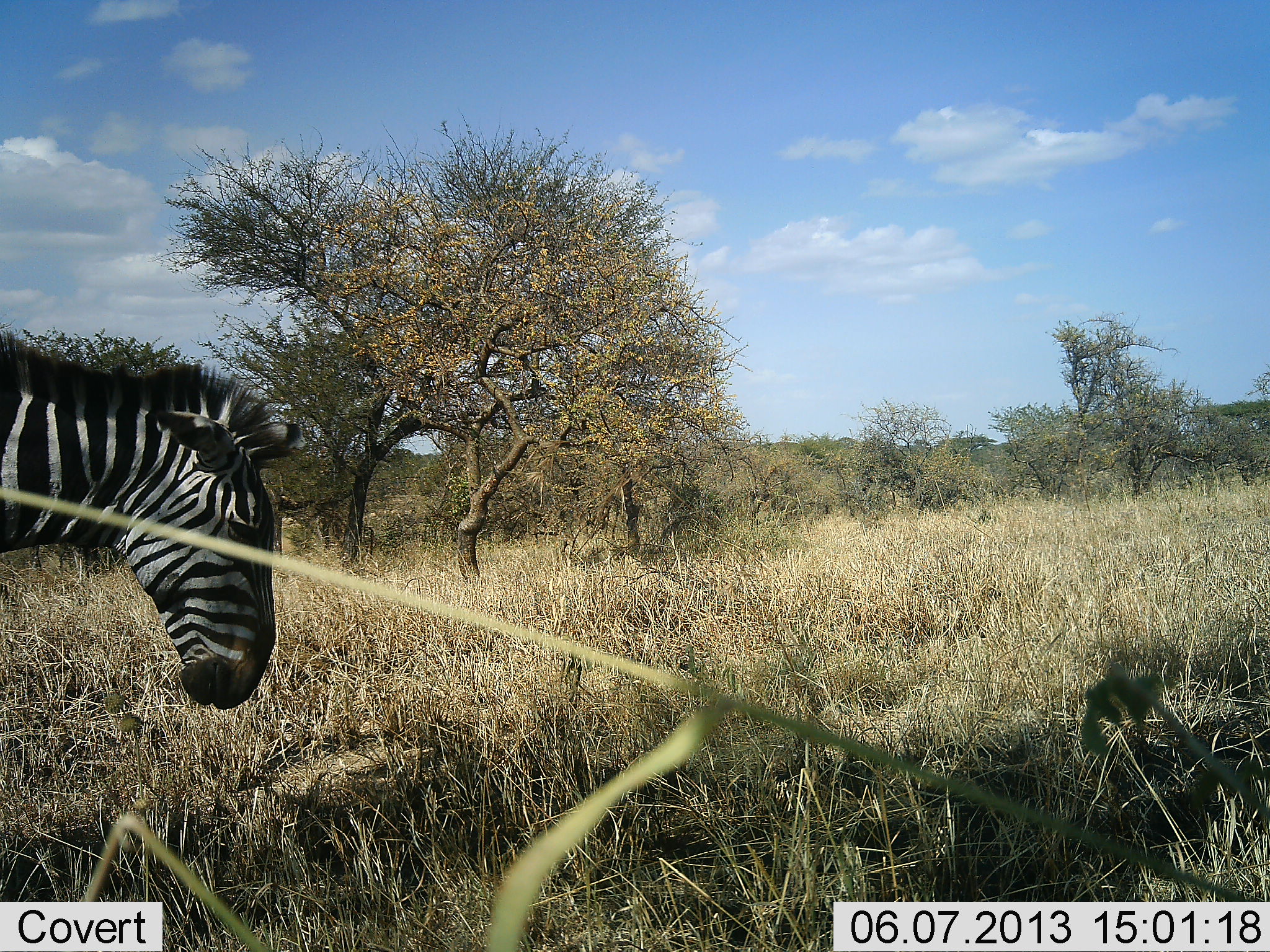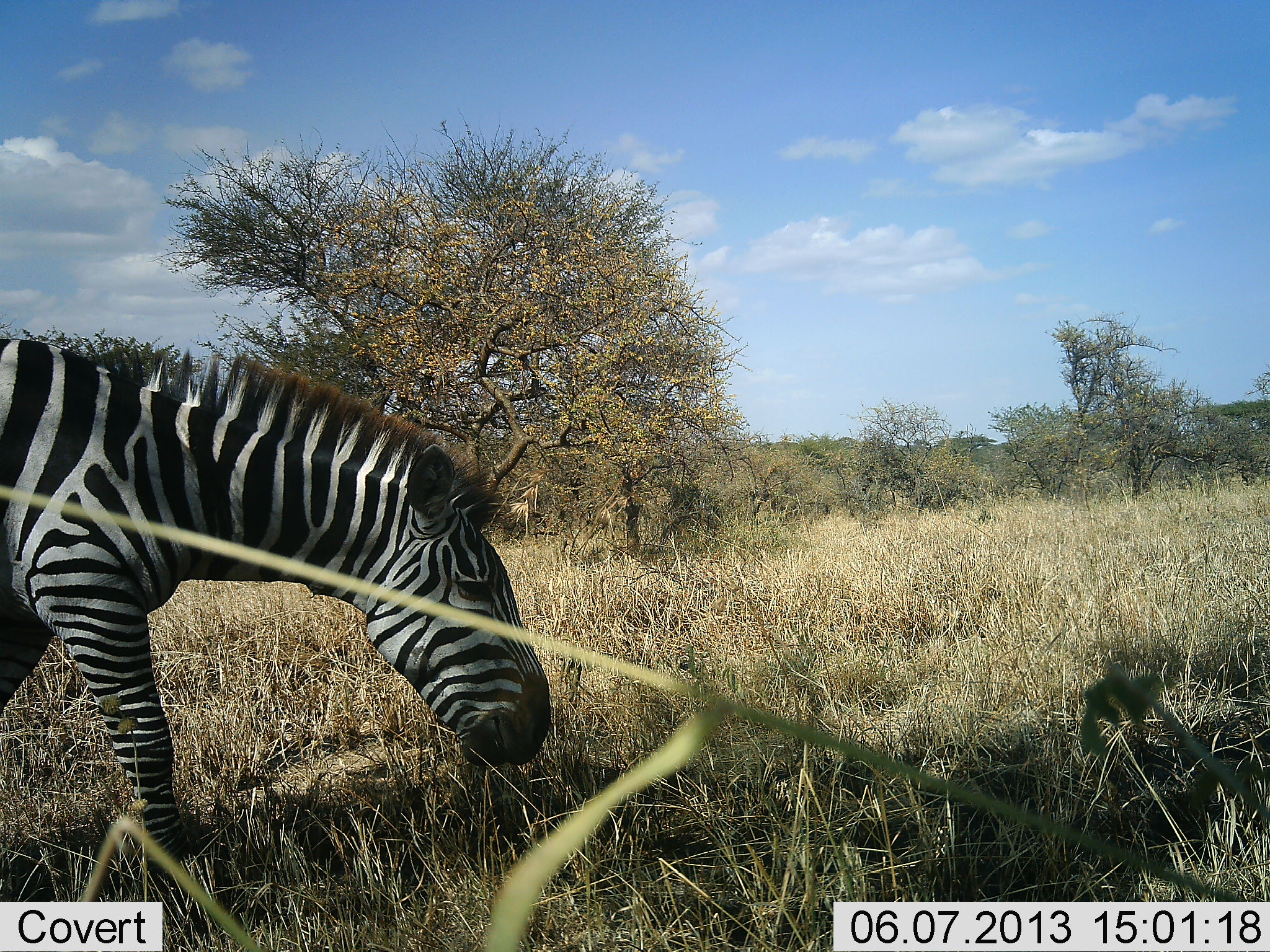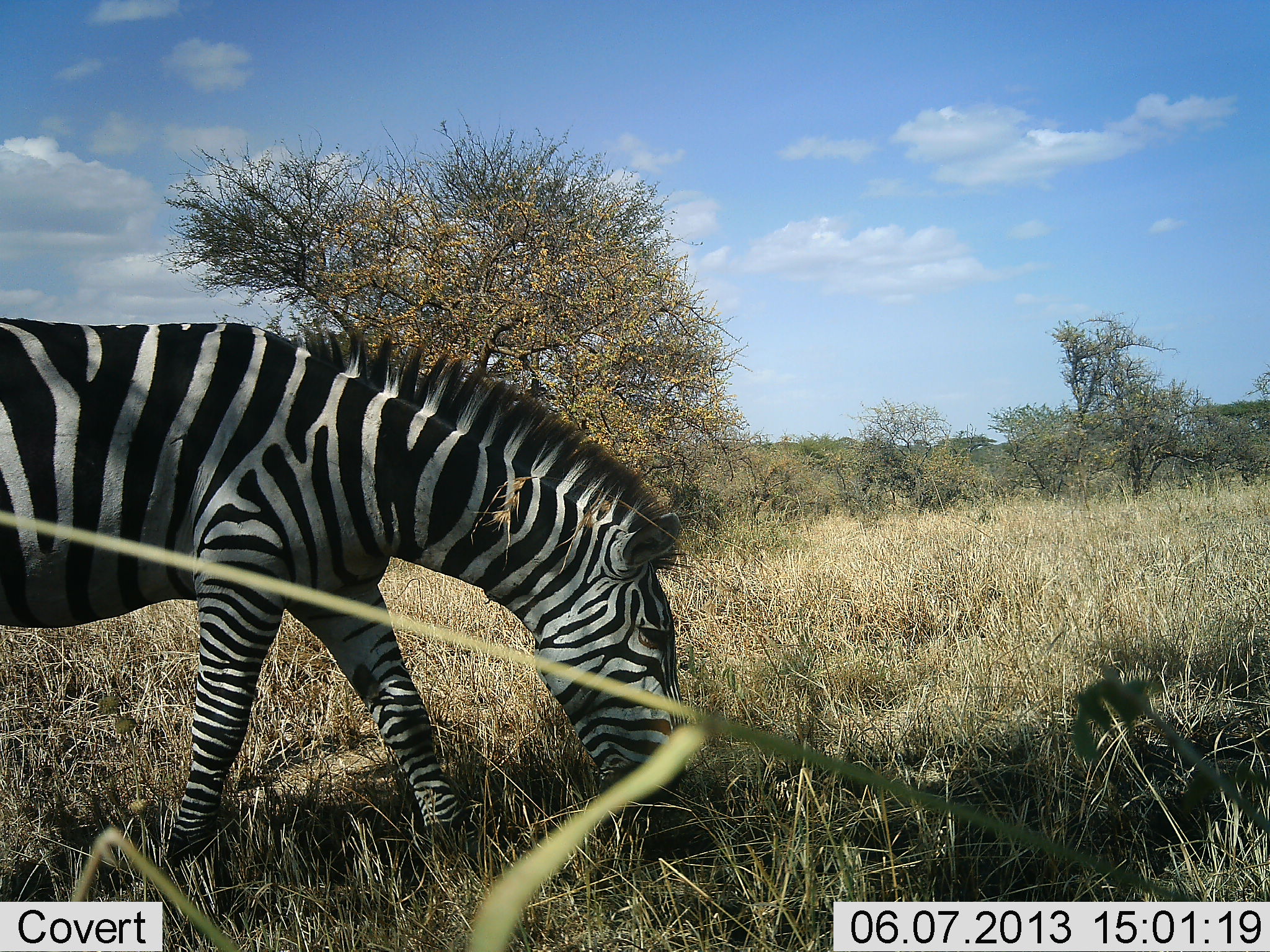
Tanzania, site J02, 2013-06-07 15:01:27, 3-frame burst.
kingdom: Animalia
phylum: Chordata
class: Mammalia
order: Perissodactyla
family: Equidae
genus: Equus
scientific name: Equus quagga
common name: plains zebra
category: zebra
Zebra (plains zebra) (Equus quagga), count 1. Behavior (volunteer vote fractions): standing 14%, resting 0%, moving 79%, interacting 0%. Young present (vote fraction): 0%. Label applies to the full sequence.